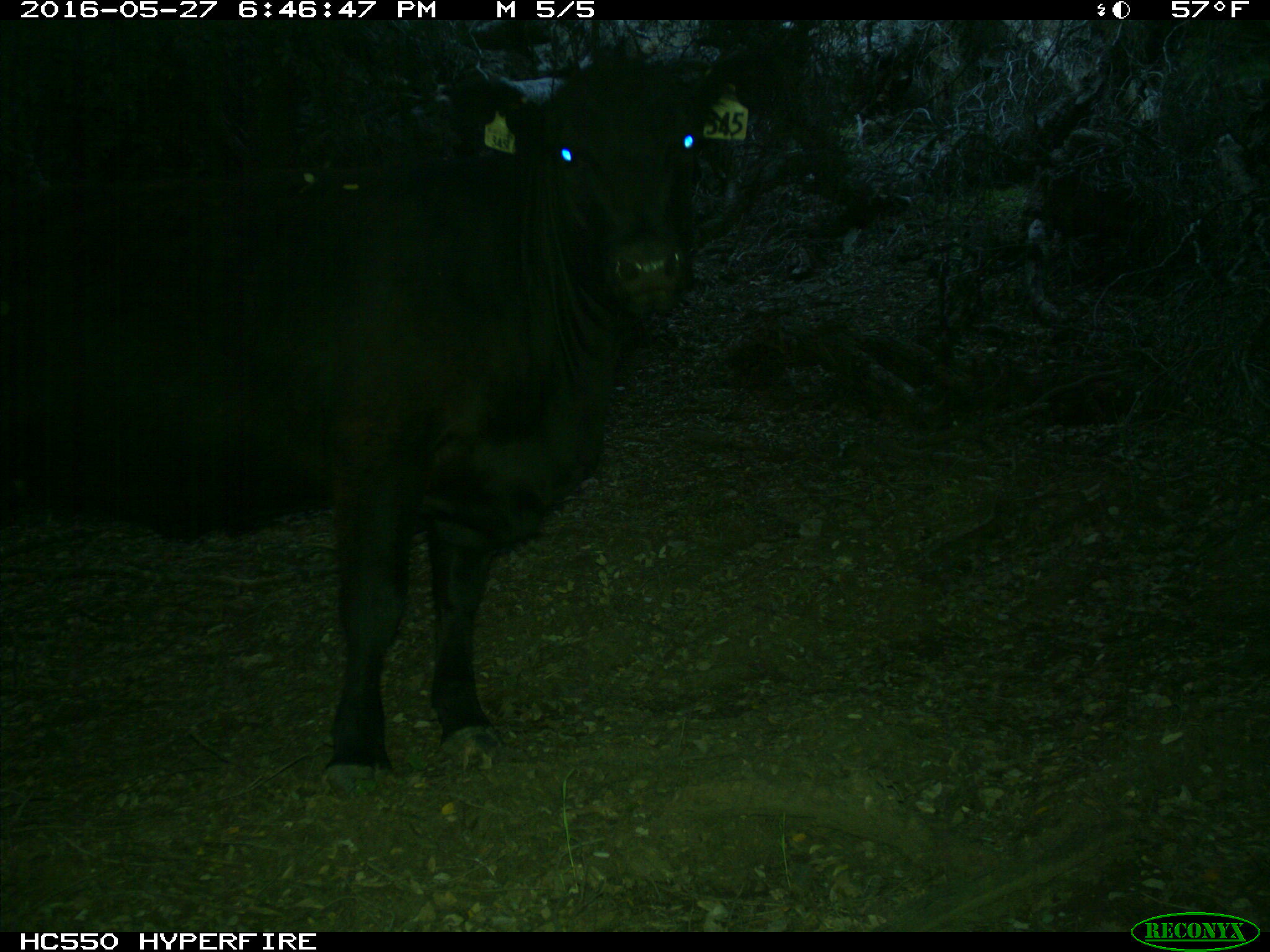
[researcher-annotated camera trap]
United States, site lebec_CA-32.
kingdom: Animalia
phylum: Chordata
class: Mammalia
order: Artiodactyla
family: Bovidae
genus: Bos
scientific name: Bos taurus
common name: domestic cow